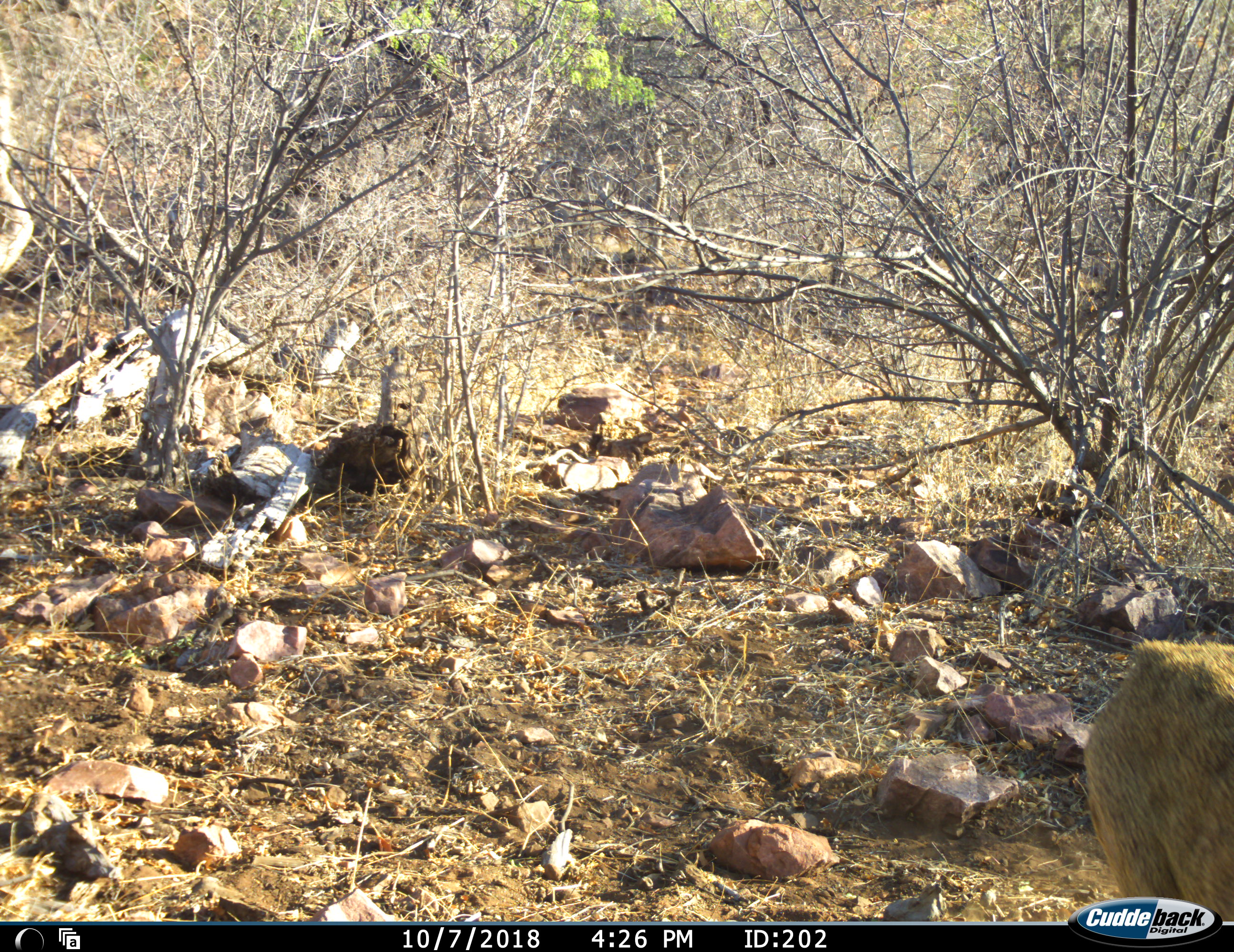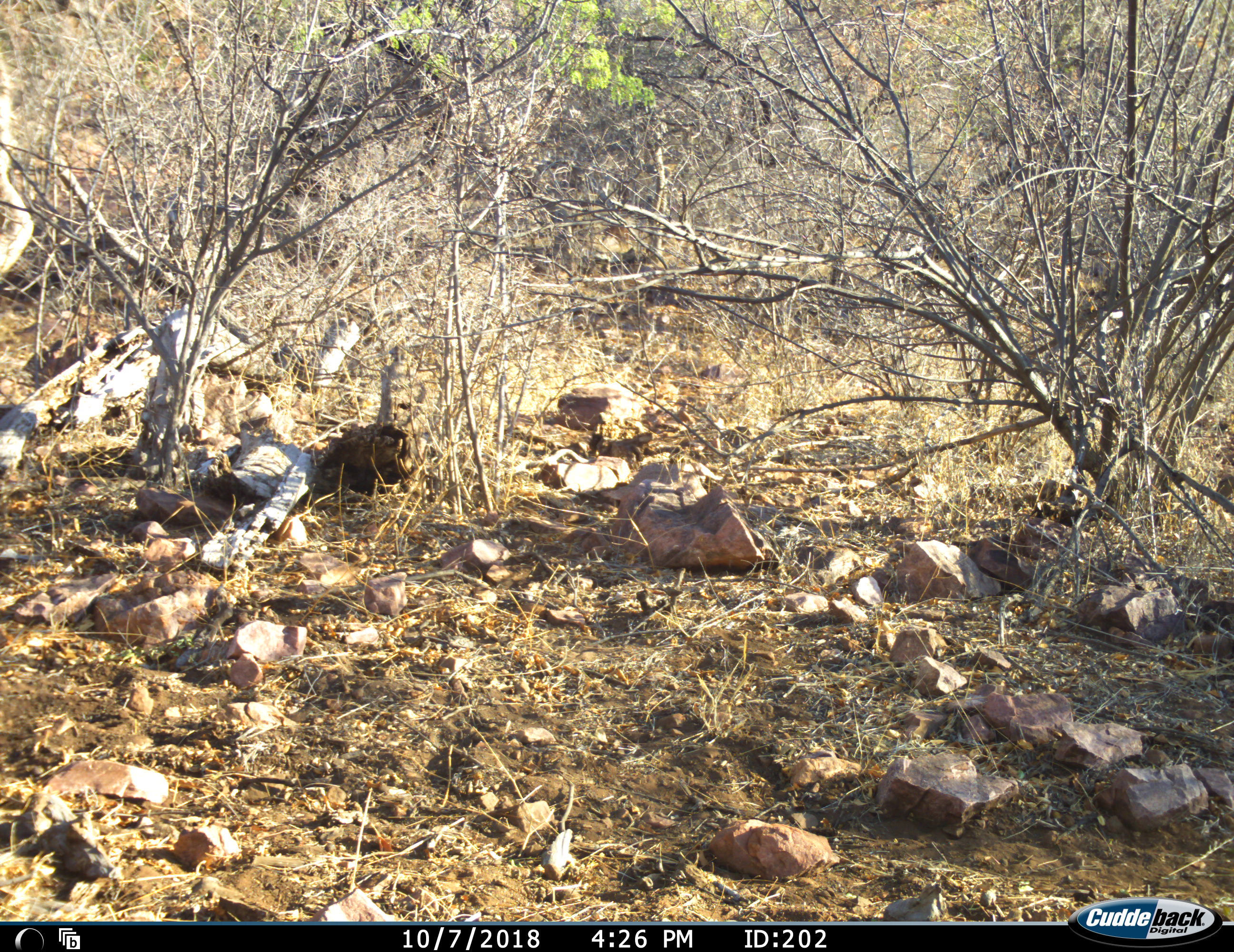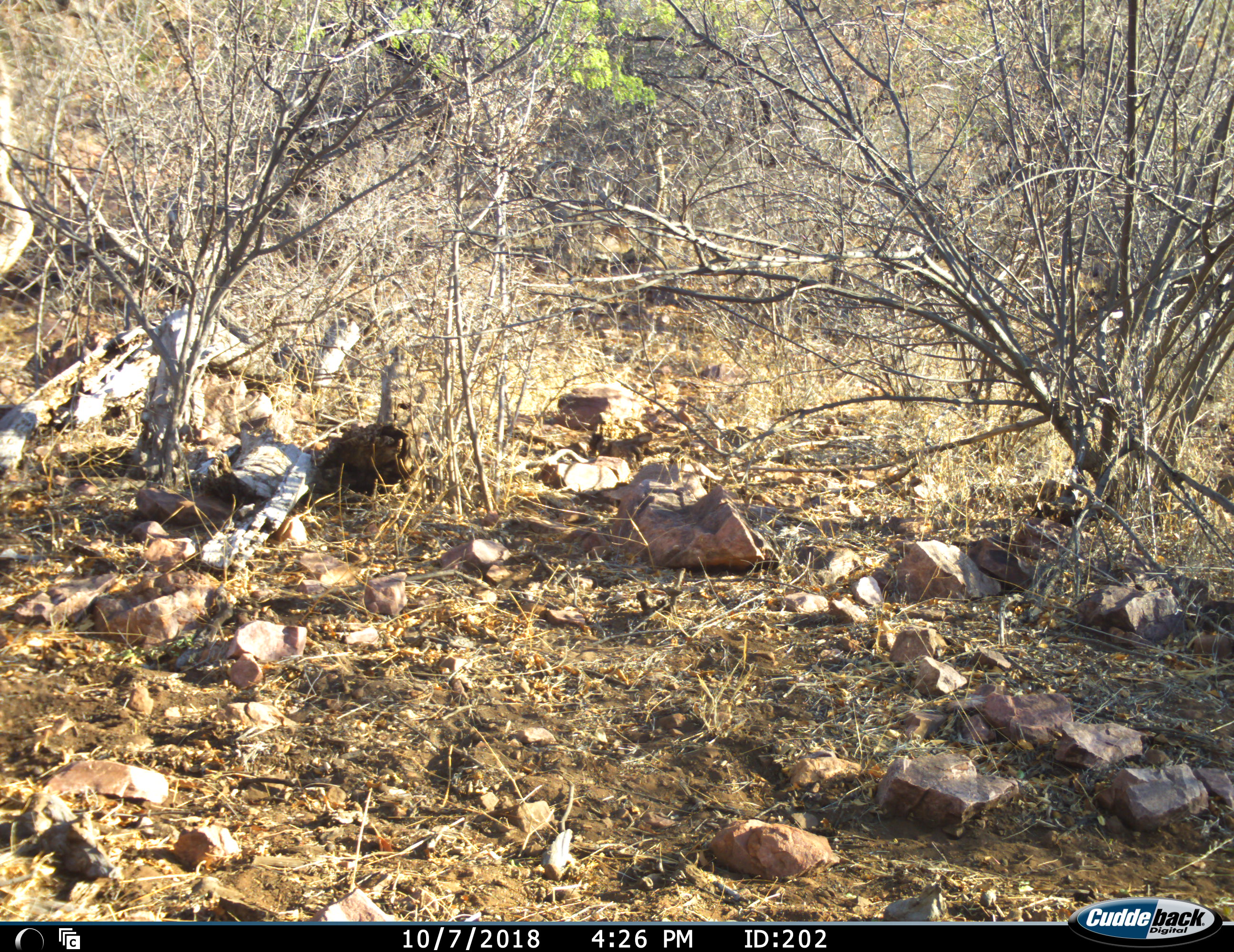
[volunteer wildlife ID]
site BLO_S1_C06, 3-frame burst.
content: unidentified animal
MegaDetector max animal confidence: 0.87